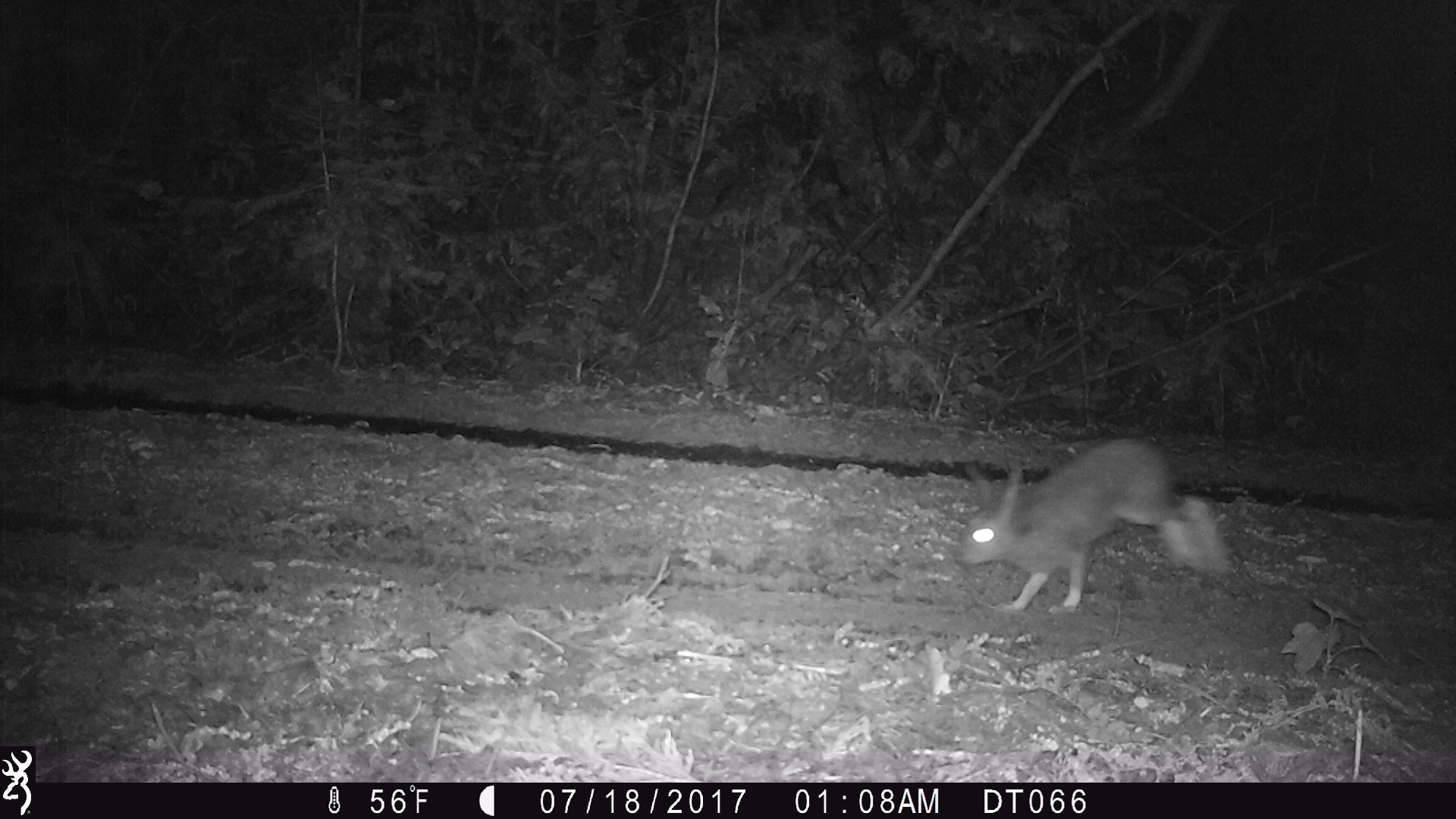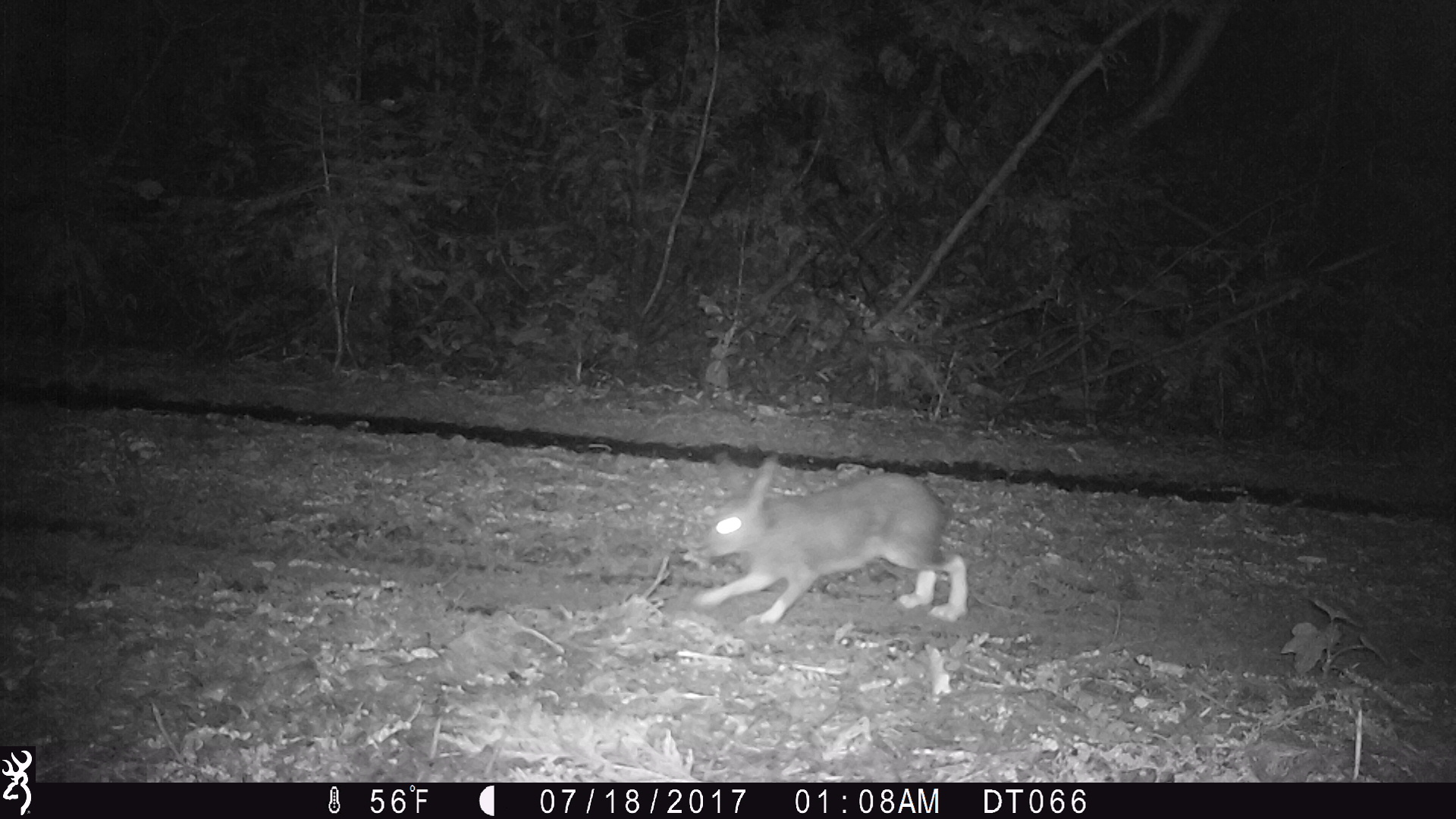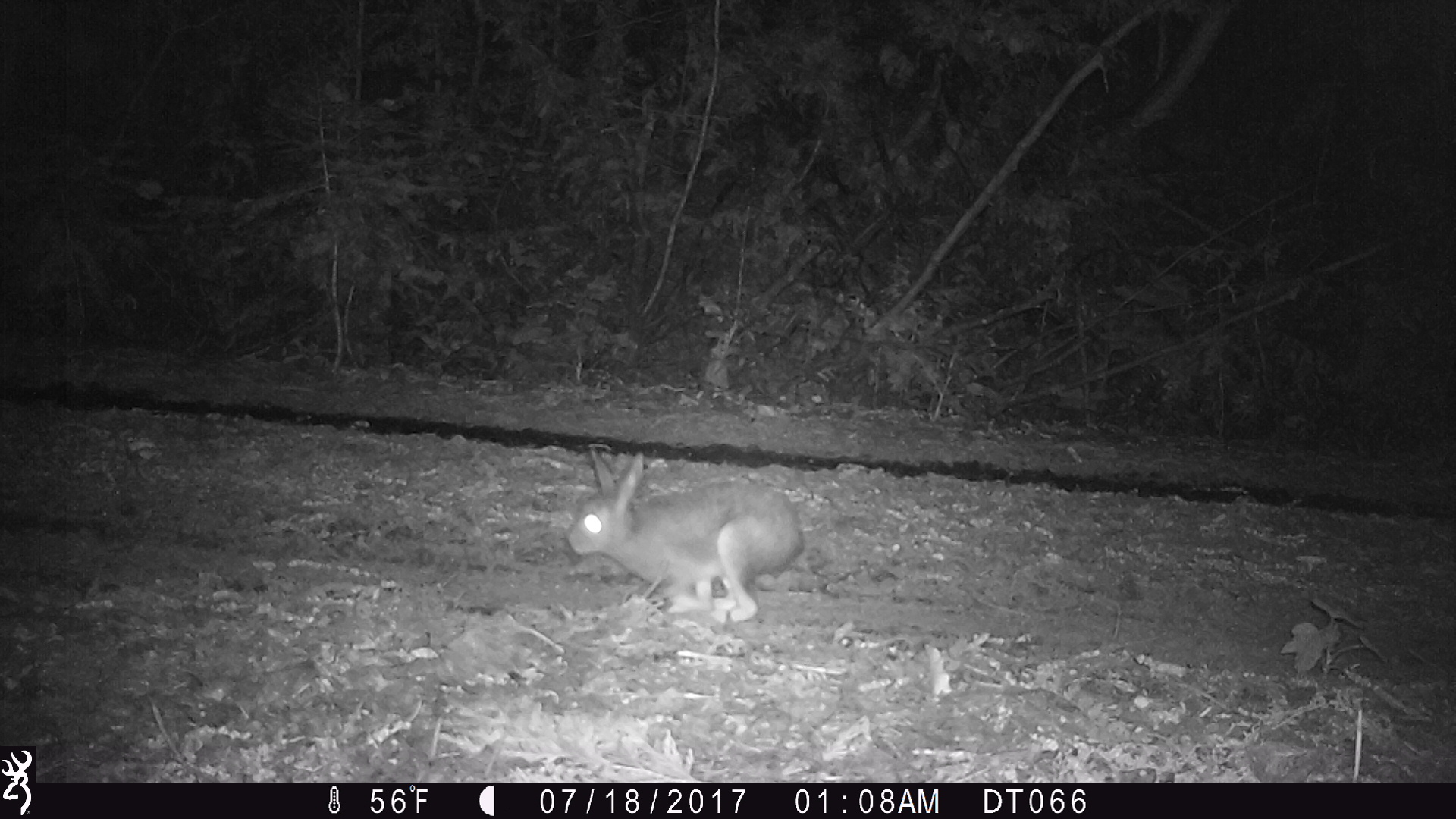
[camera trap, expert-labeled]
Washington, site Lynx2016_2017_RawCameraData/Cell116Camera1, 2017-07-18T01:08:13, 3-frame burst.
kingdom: Animalia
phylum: Chordata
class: Mammalia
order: Lagomorpha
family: Leporidae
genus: Lepus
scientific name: Lepus americanus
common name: snowshoe hare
Lepus americanus (snowshoe hare). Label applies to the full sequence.